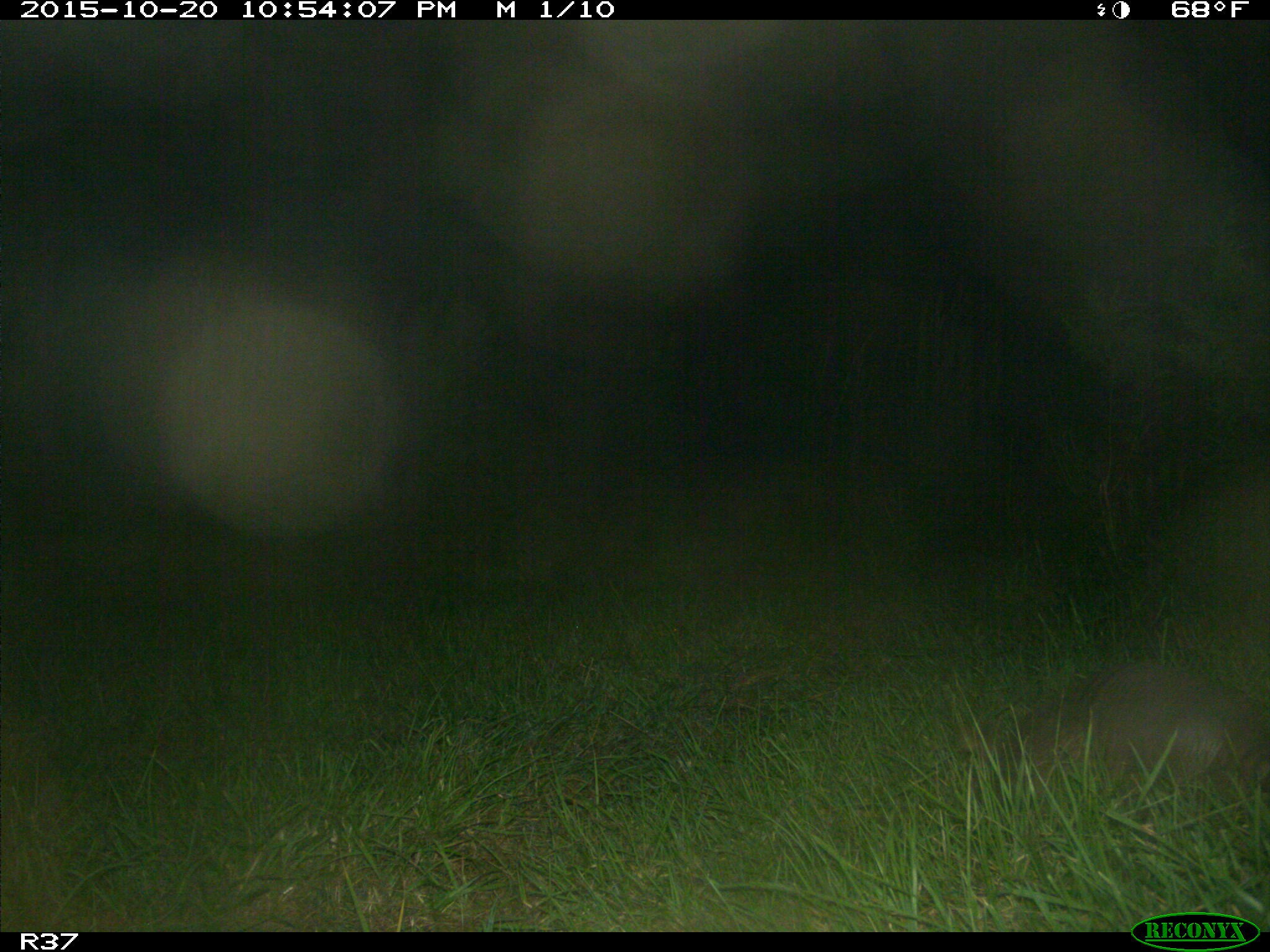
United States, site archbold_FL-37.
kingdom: Animalia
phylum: Chordata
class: Mammalia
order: Cingulata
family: Dasypodidae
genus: Dasypus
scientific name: Dasypus novemcinctus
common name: nine-banded armadillo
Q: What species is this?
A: Dasypus novemcinctus (nine-banded armadillo).